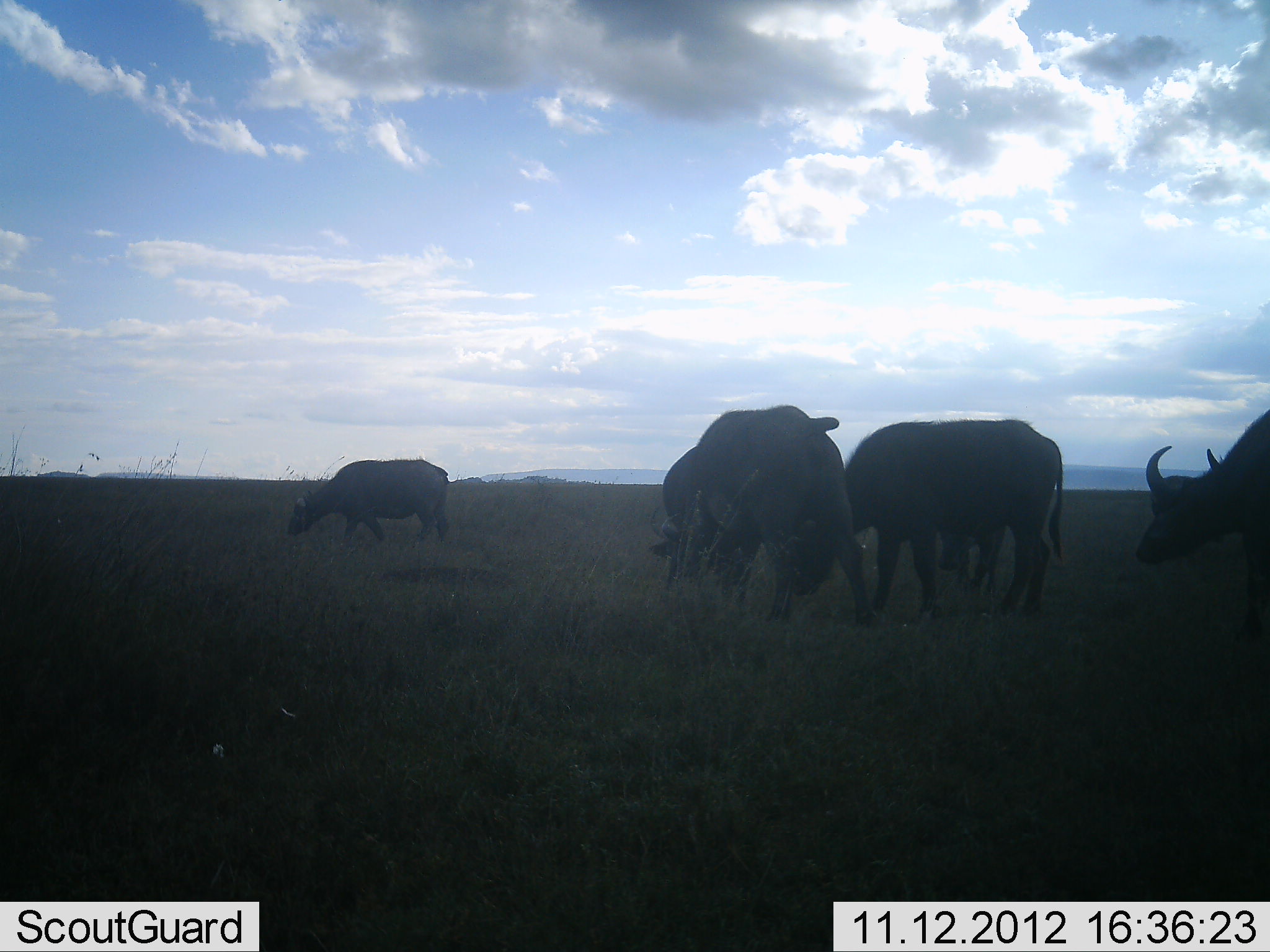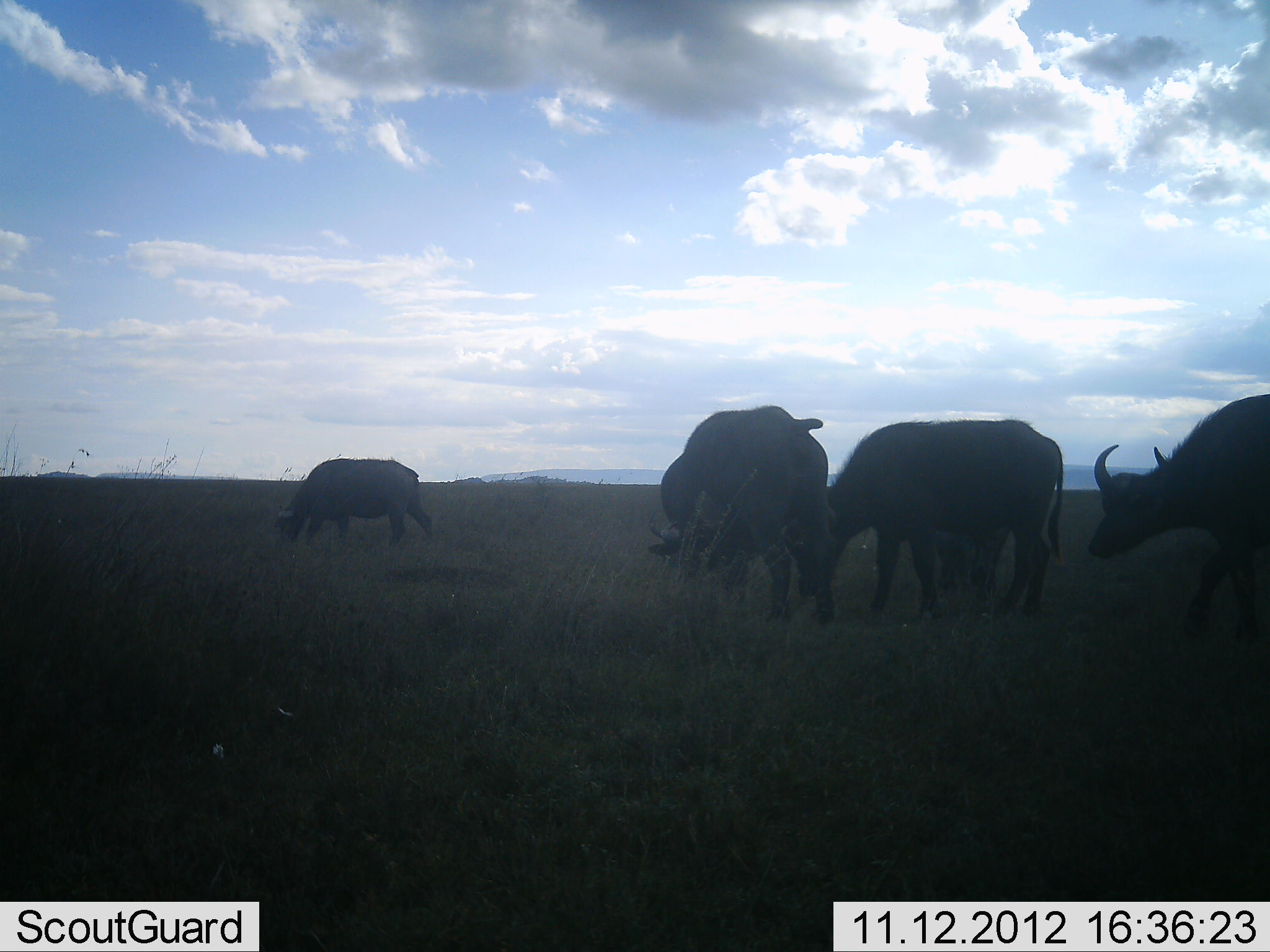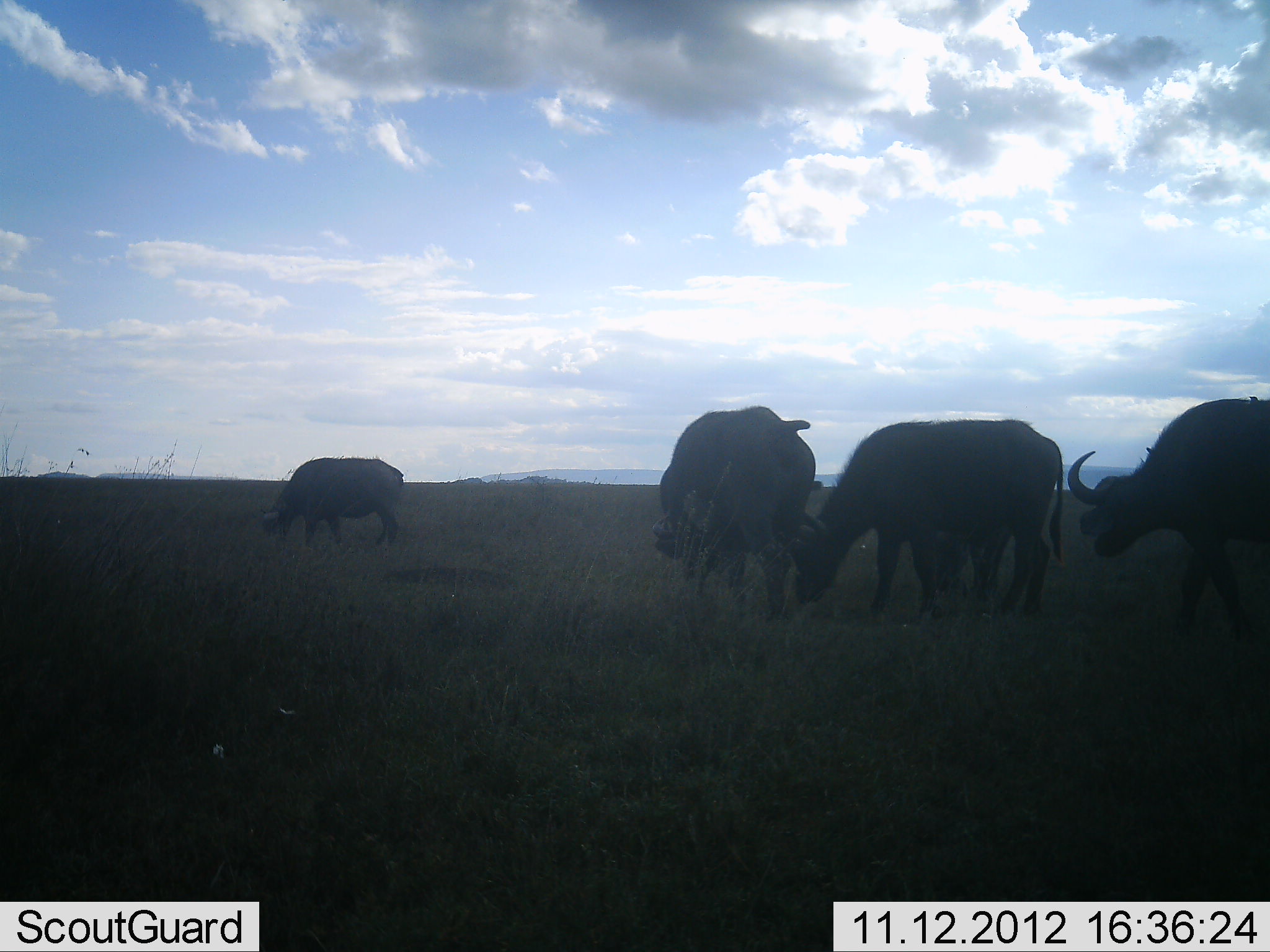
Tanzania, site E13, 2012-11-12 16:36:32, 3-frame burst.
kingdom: Animalia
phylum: Chordata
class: Mammalia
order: Artiodactyla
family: Bovidae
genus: Syncerus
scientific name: Syncerus caffer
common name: cape buffalo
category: buffalo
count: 5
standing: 10%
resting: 0%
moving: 40%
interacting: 0%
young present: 0%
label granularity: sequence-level